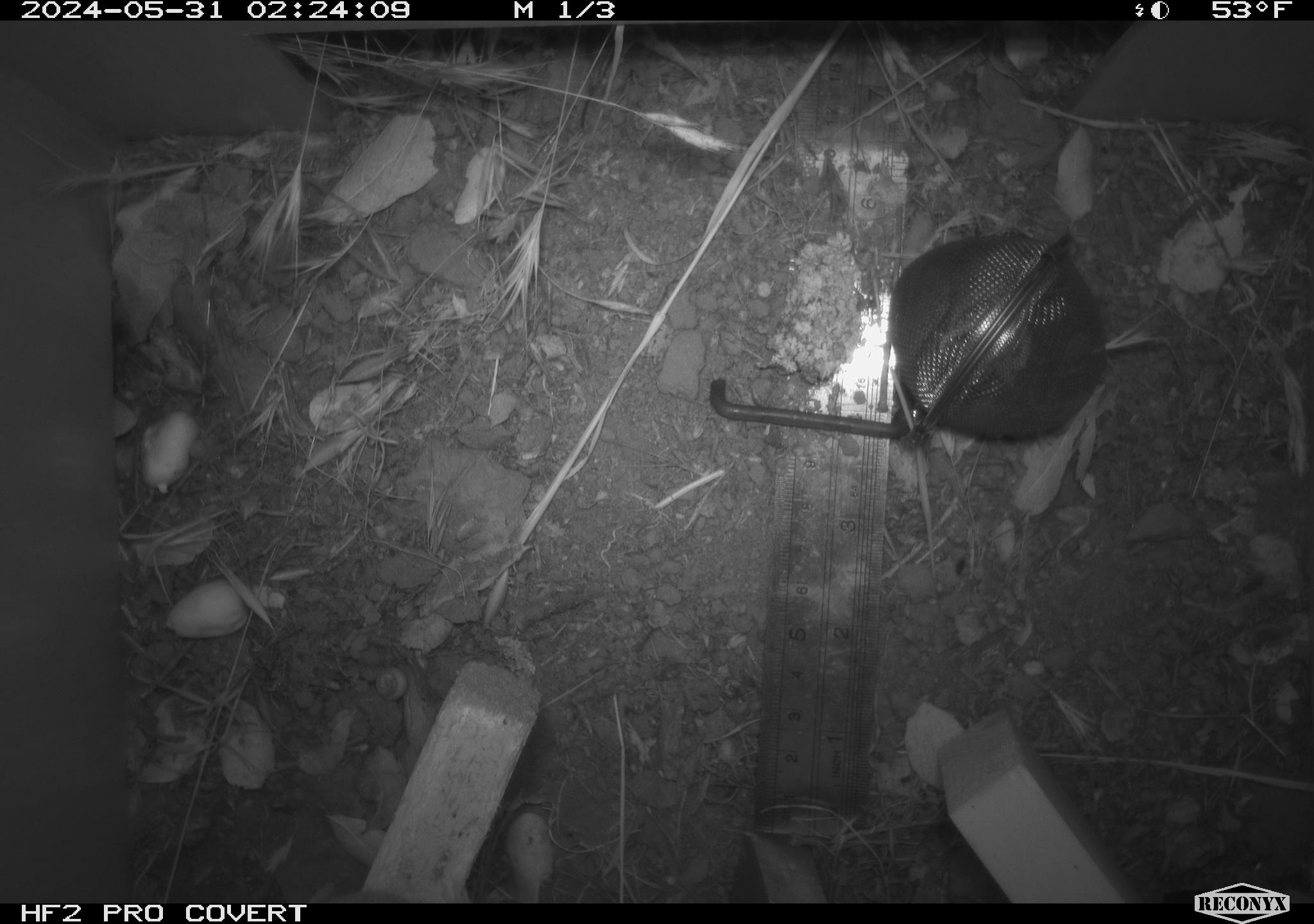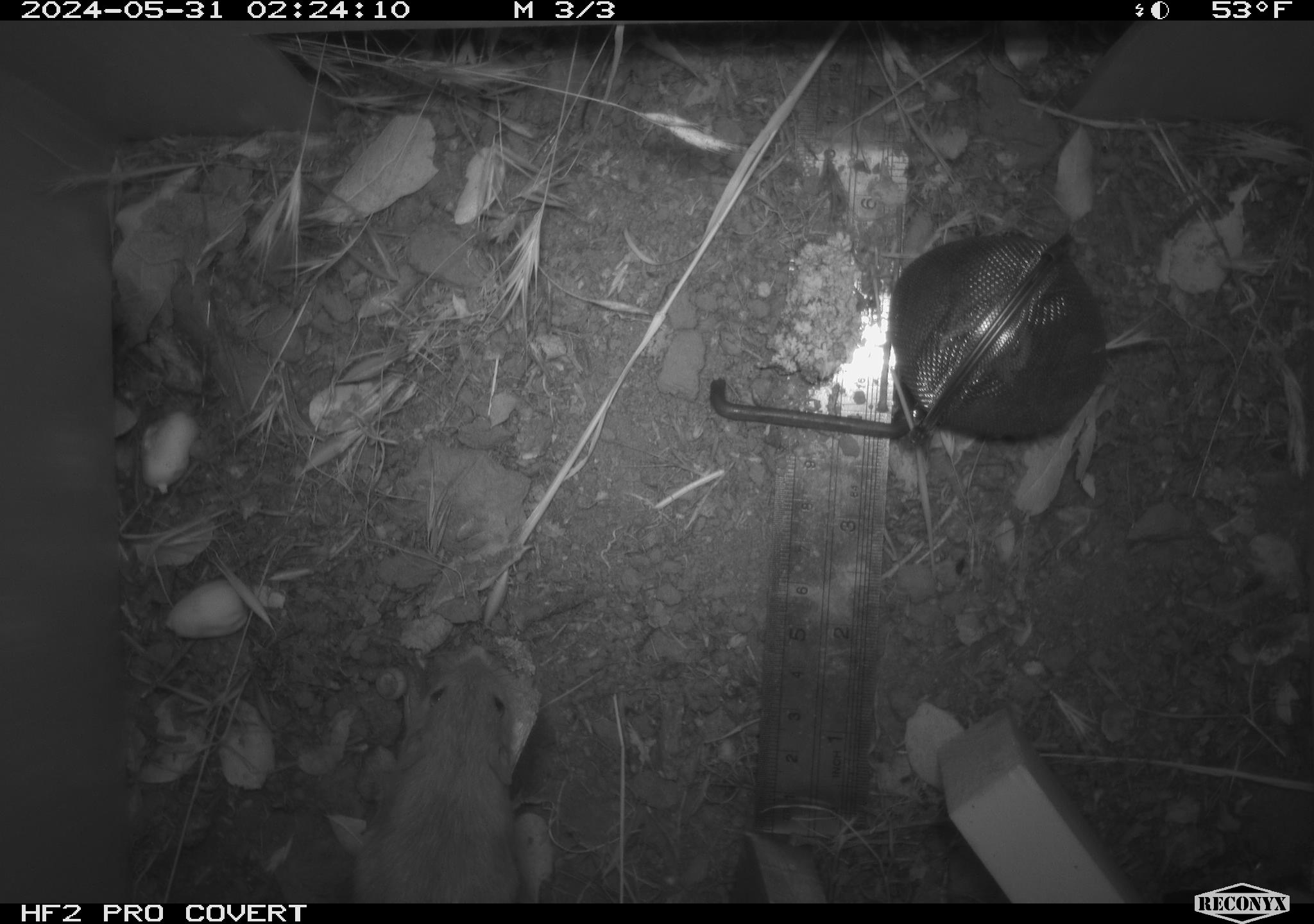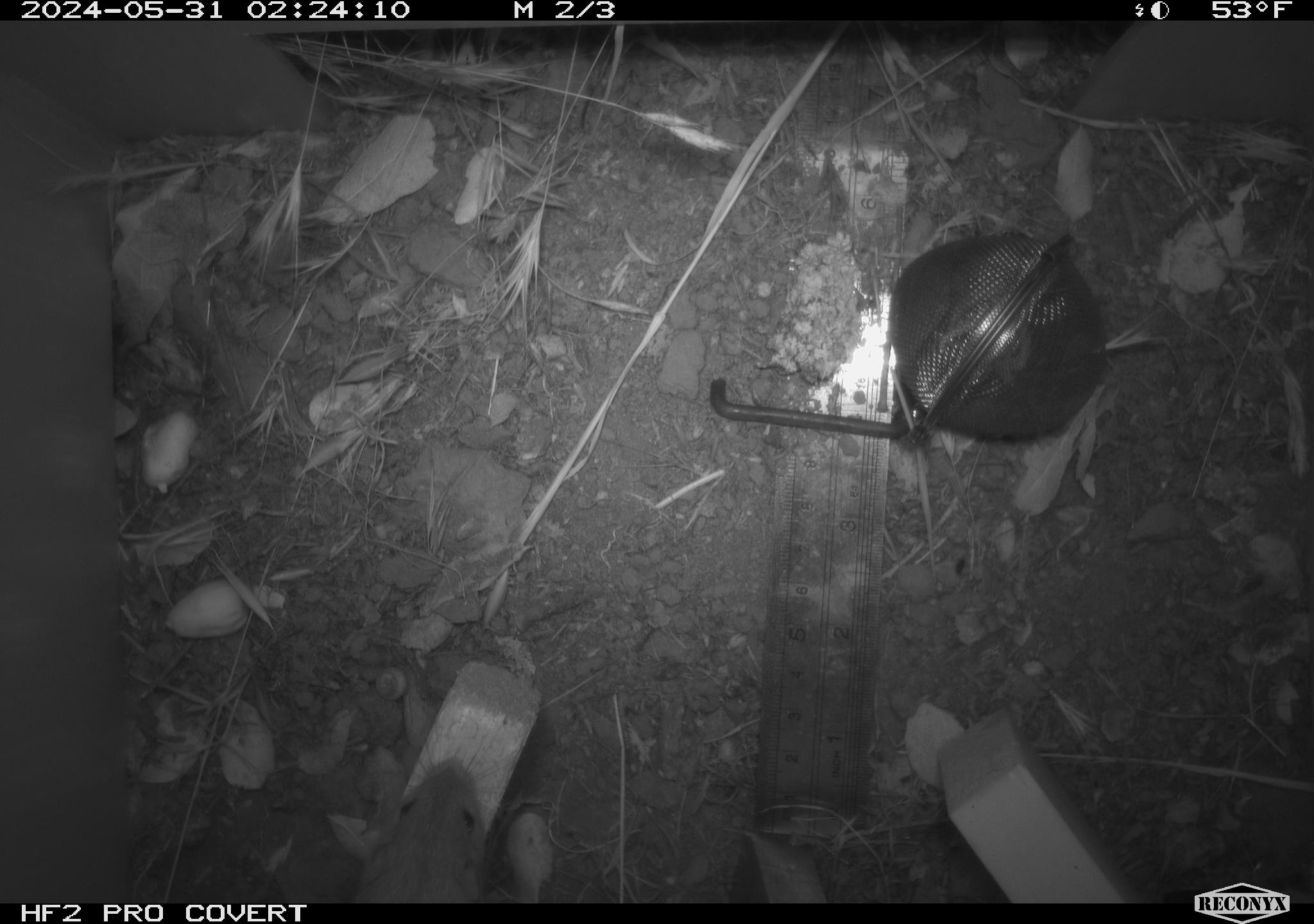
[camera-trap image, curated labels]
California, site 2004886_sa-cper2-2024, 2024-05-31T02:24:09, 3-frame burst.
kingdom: Animalia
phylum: Chordata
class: Mammalia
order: Rodentia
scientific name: Rodentia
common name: rodent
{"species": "rodent (Rodentia)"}